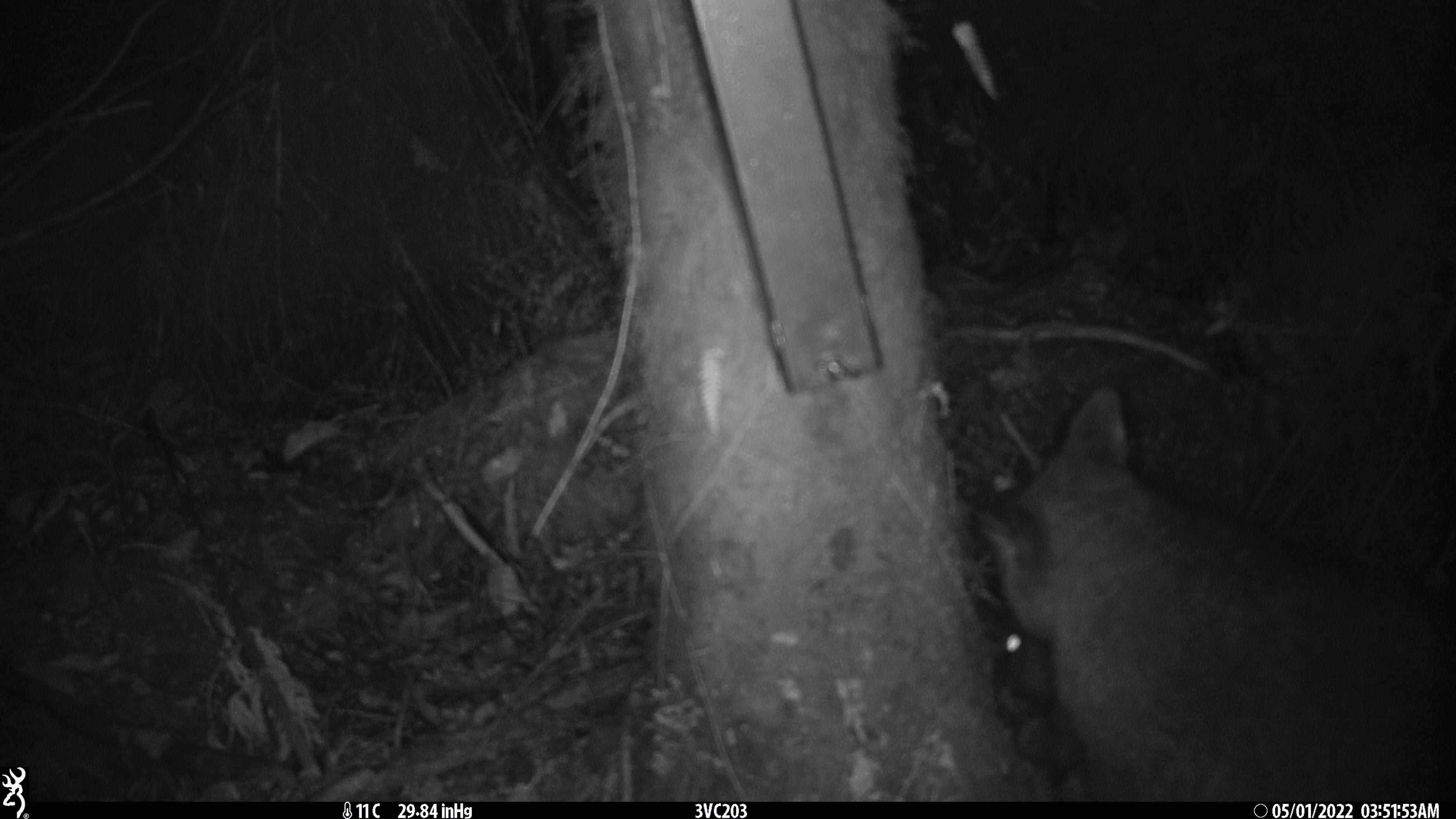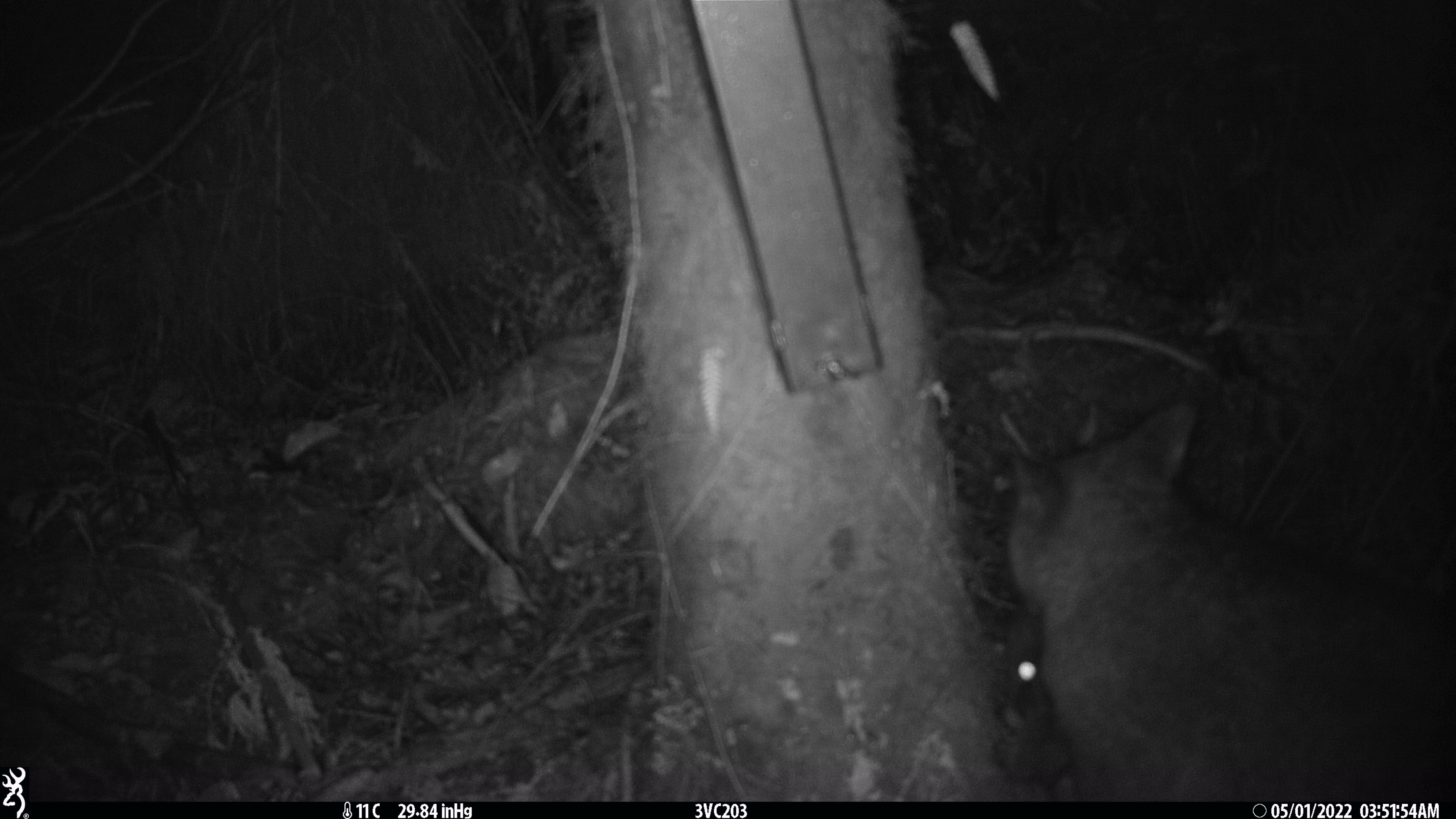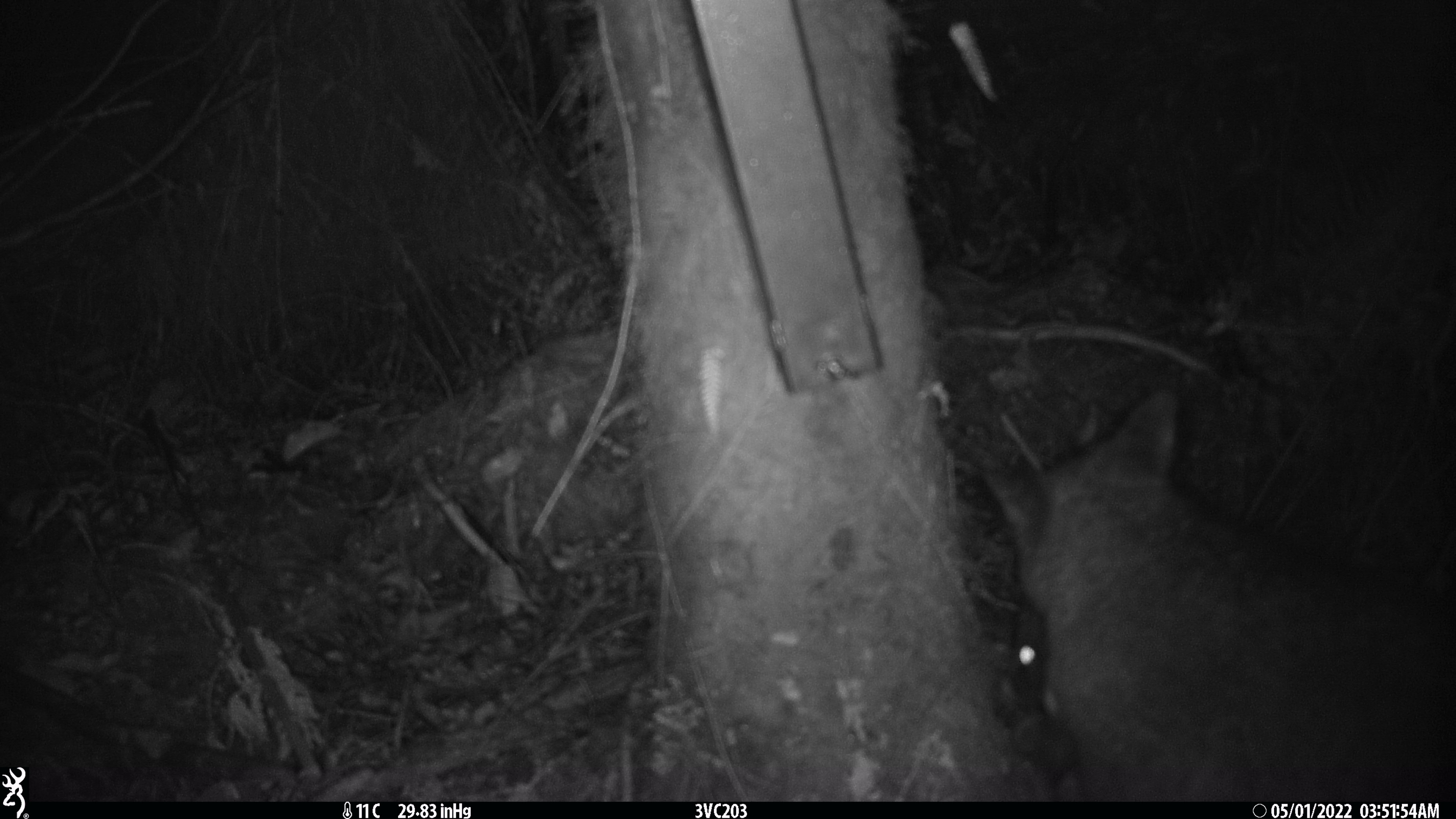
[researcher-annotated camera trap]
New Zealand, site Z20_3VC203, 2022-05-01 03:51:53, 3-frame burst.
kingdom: Animalia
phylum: Chordata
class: Mammalia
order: Diprotodontia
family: Phalangeridae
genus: Trichosurus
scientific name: Trichosurus vulpecula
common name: common brushtail possum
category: possum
Possum (common brushtail possum) (Trichosurus vulpecula).